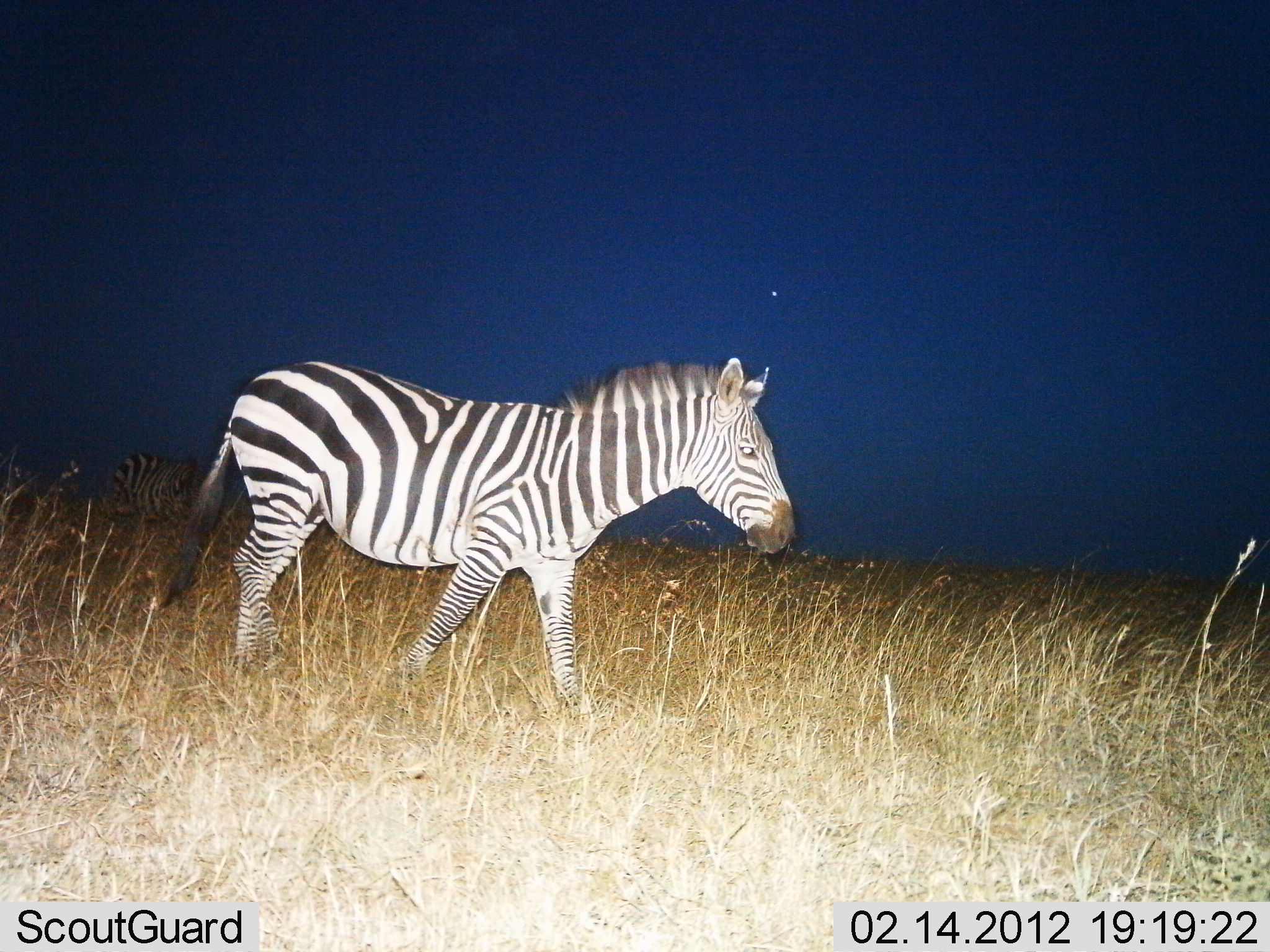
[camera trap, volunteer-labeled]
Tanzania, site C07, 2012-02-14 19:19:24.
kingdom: Animalia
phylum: Chordata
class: Mammalia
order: Perissodactyla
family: Equidae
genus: Equus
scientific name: Equus quagga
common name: plains zebra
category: zebra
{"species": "zebra (plains zebra) (Equus quagga)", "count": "1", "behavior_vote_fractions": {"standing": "29%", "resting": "6%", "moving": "76%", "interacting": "6%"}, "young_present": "0%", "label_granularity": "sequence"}